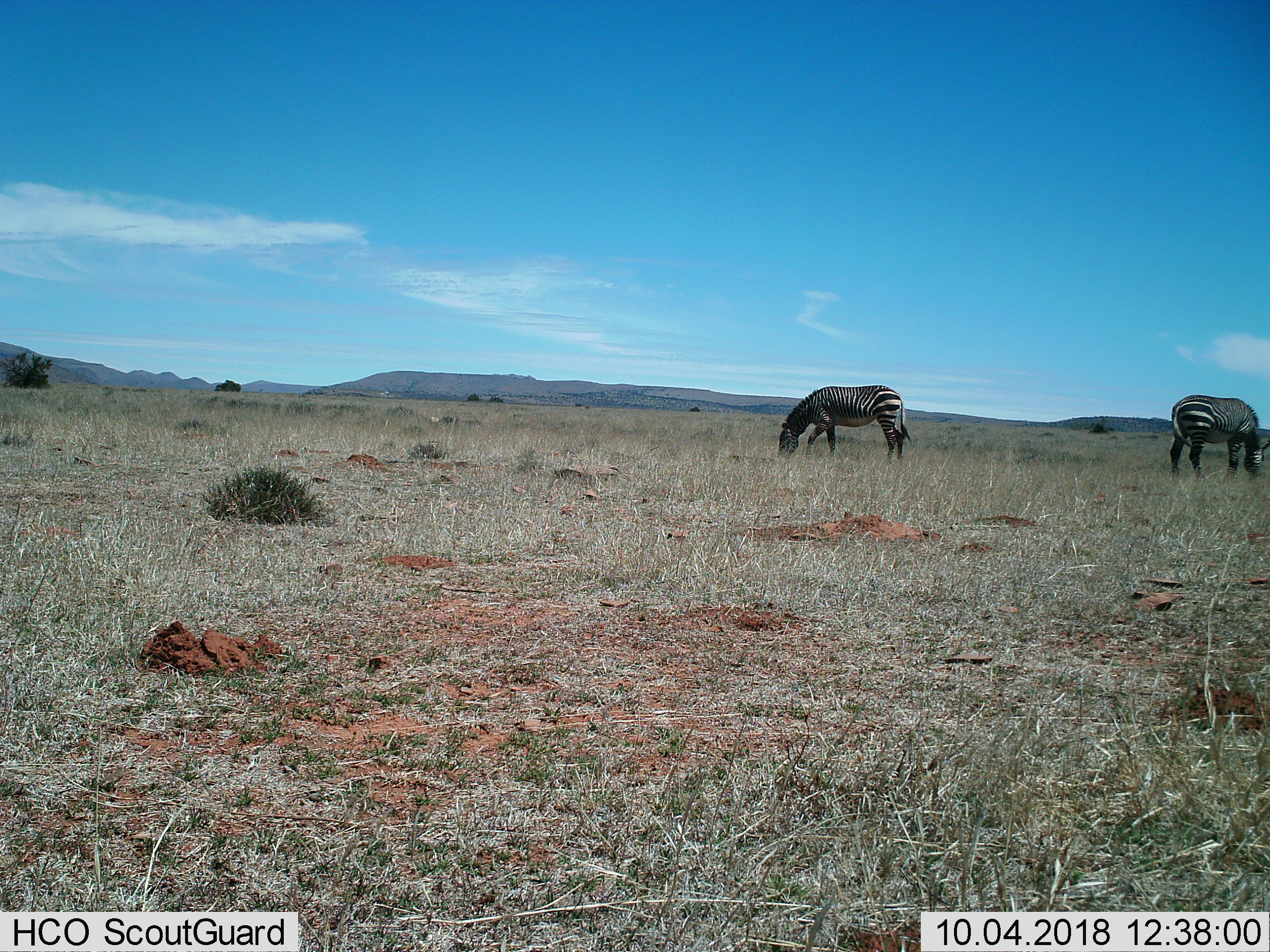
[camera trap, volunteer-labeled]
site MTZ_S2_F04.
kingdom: Animalia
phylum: Chordata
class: Mammalia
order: Perissodactyla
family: Equidae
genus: Equus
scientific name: Equus zebra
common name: mountain zebra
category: zebramountain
Zebramountain (mountain zebra) (Equus zebra), count 2. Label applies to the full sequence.